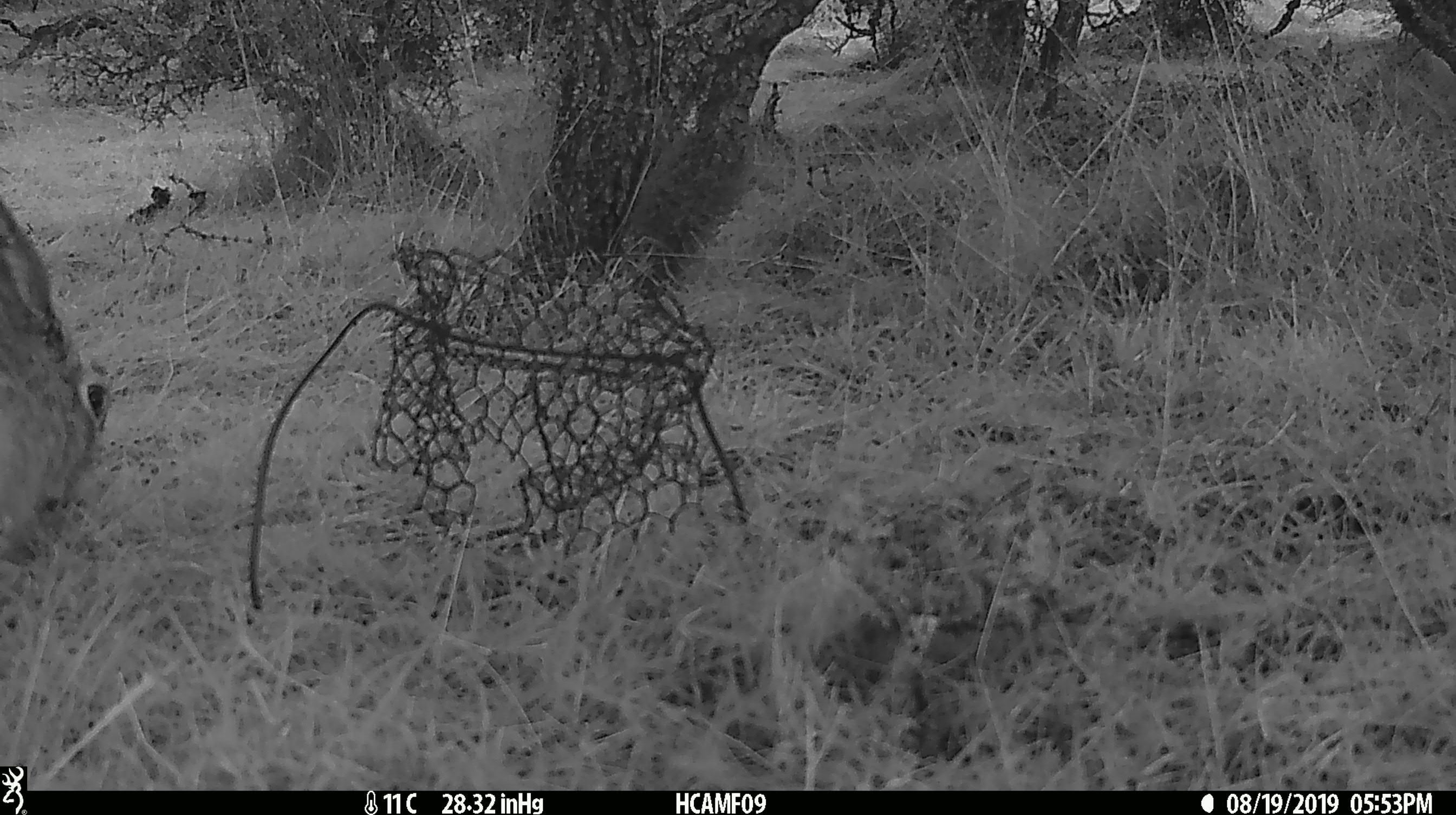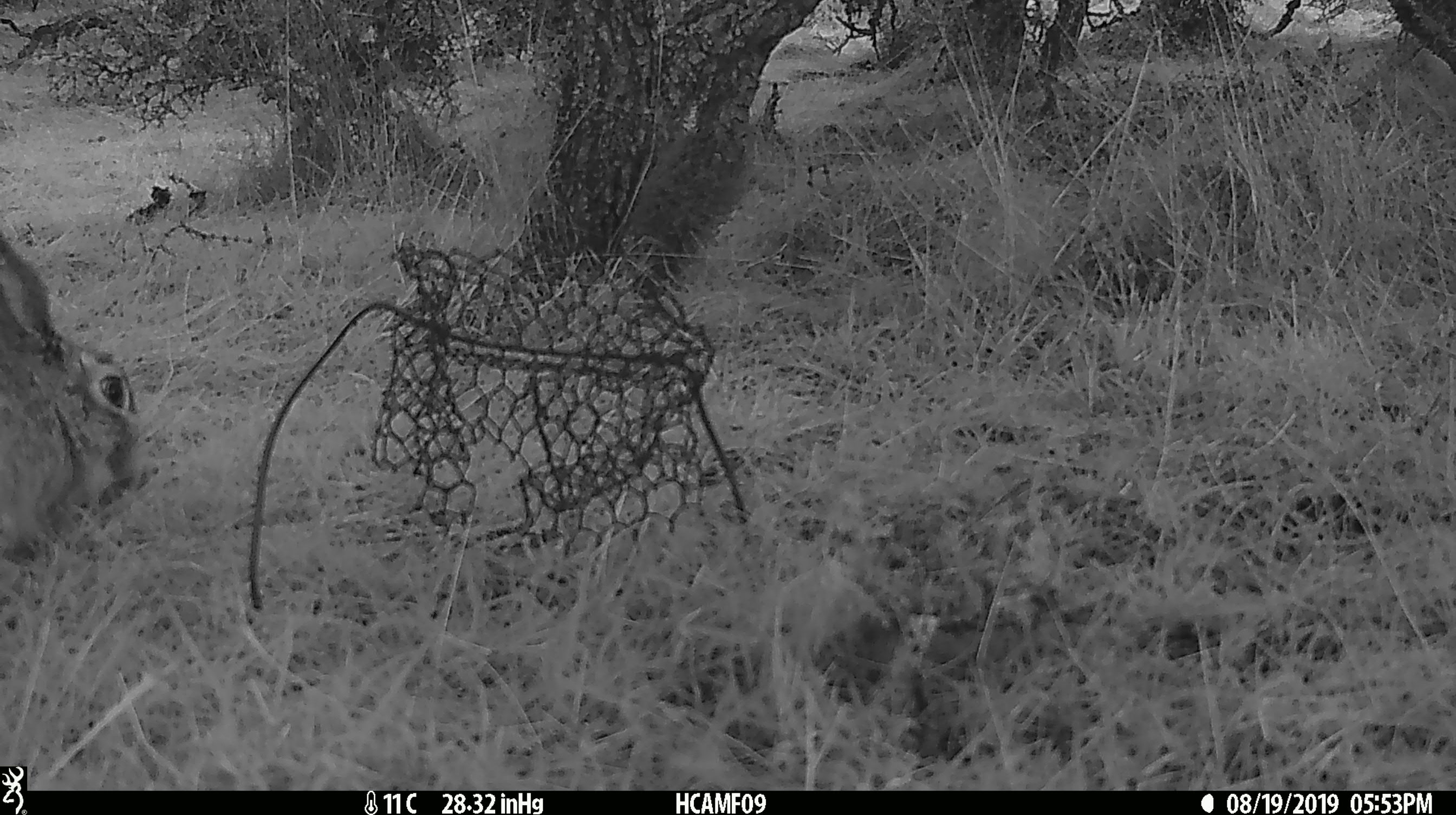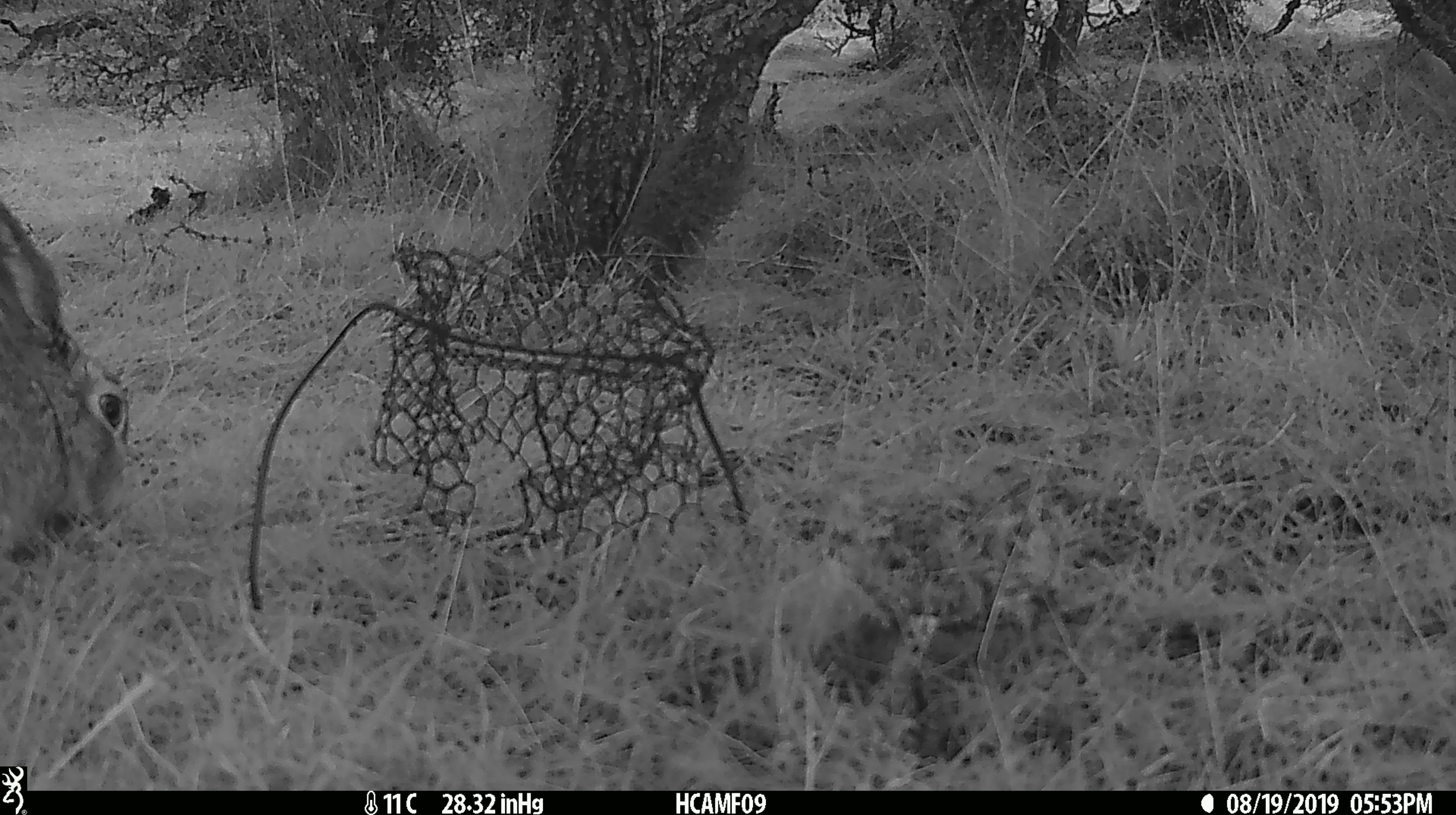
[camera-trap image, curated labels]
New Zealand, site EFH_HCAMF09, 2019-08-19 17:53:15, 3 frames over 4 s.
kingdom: Animalia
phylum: Chordata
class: Mammalia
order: Lagomorpha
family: Leporidae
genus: Oryctolagus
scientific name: Oryctolagus cuniculus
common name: european rabbit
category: rabbit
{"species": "rabbit (european rabbit) (Oryctolagus cuniculus)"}